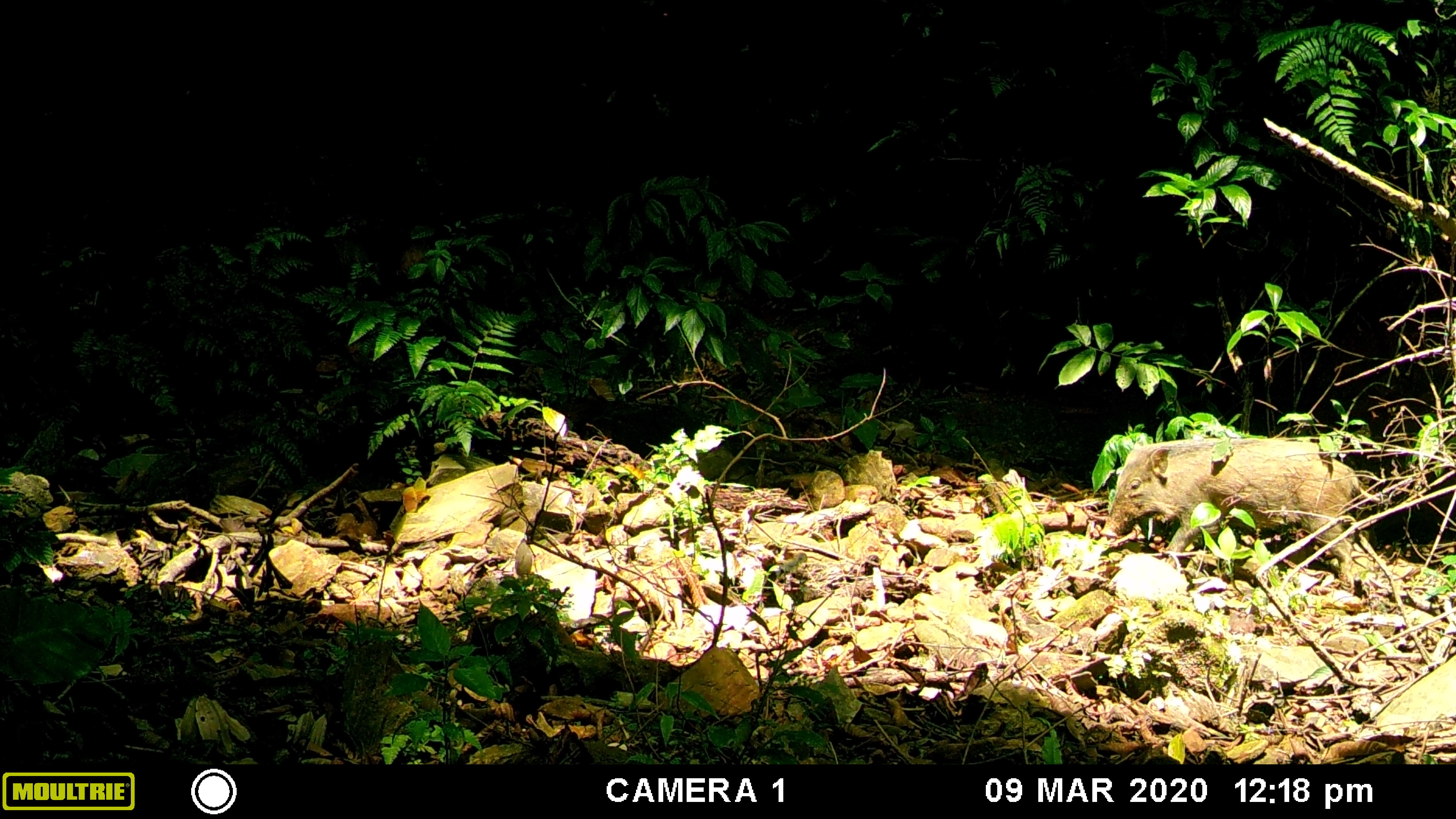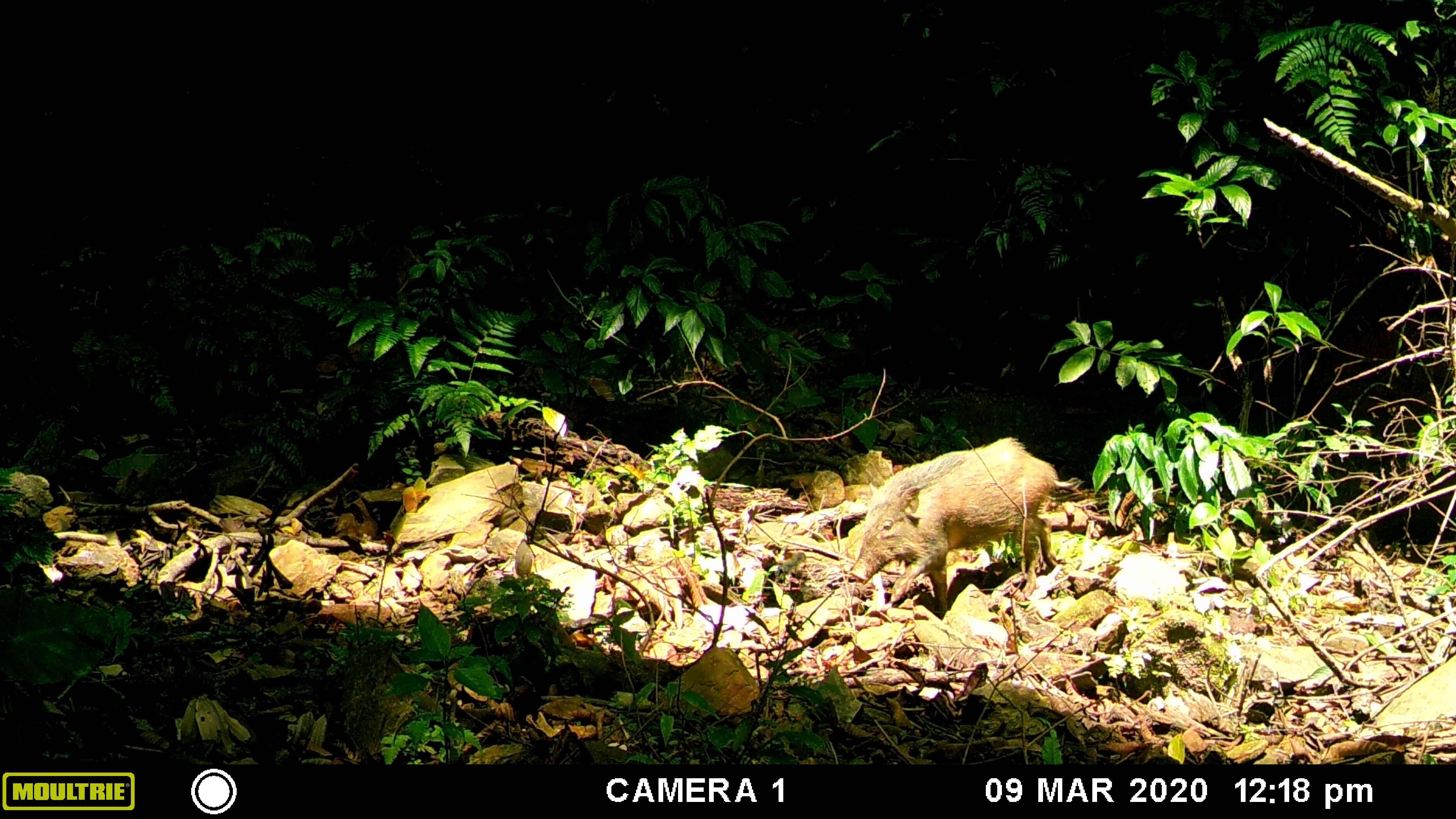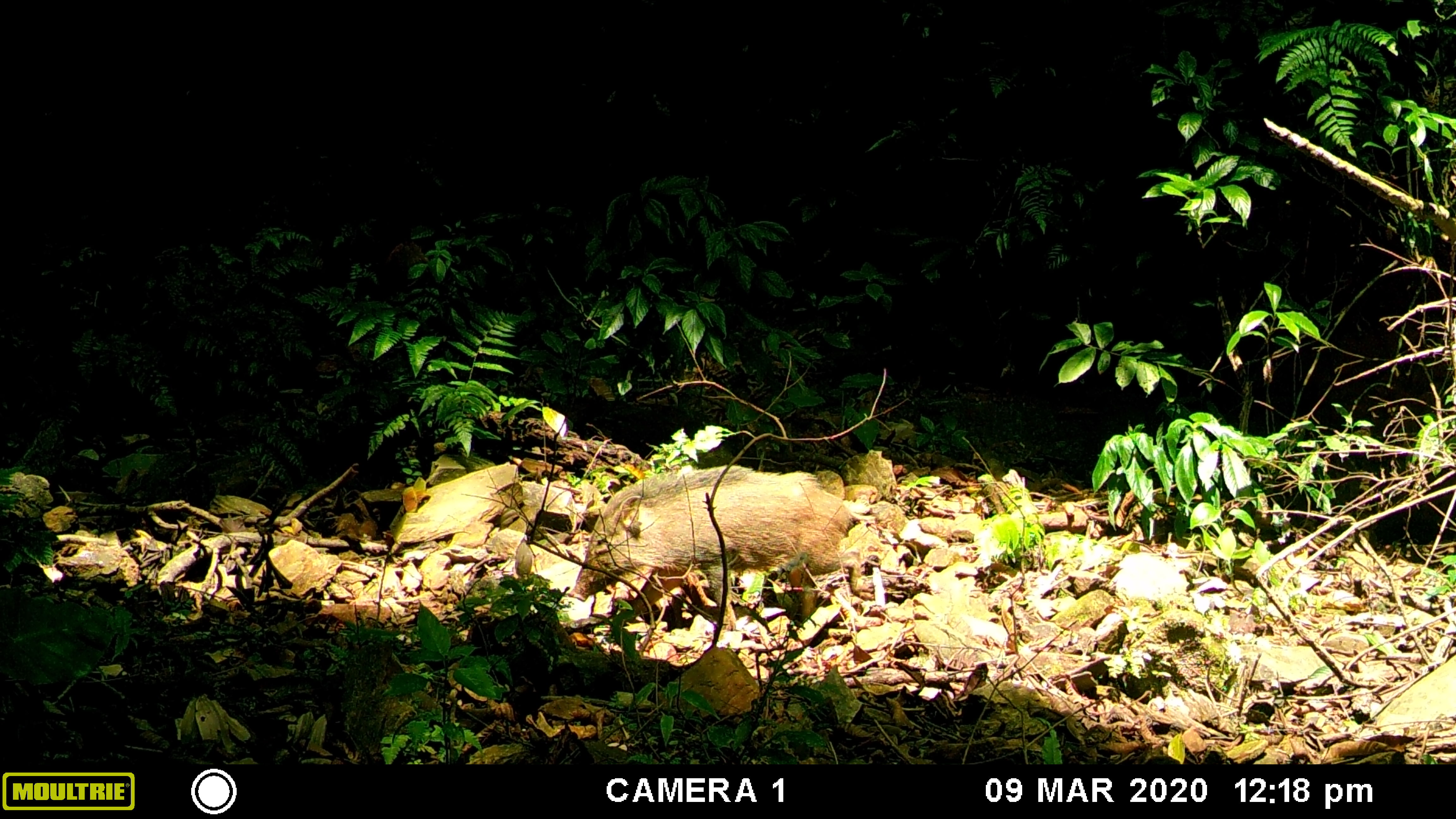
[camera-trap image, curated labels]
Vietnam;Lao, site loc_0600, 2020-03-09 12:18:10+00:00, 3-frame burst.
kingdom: Animalia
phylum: Chordata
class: Mammalia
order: Artiodactyla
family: Suidae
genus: Sus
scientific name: Sus scrofa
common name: eurasian wild pig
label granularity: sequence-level